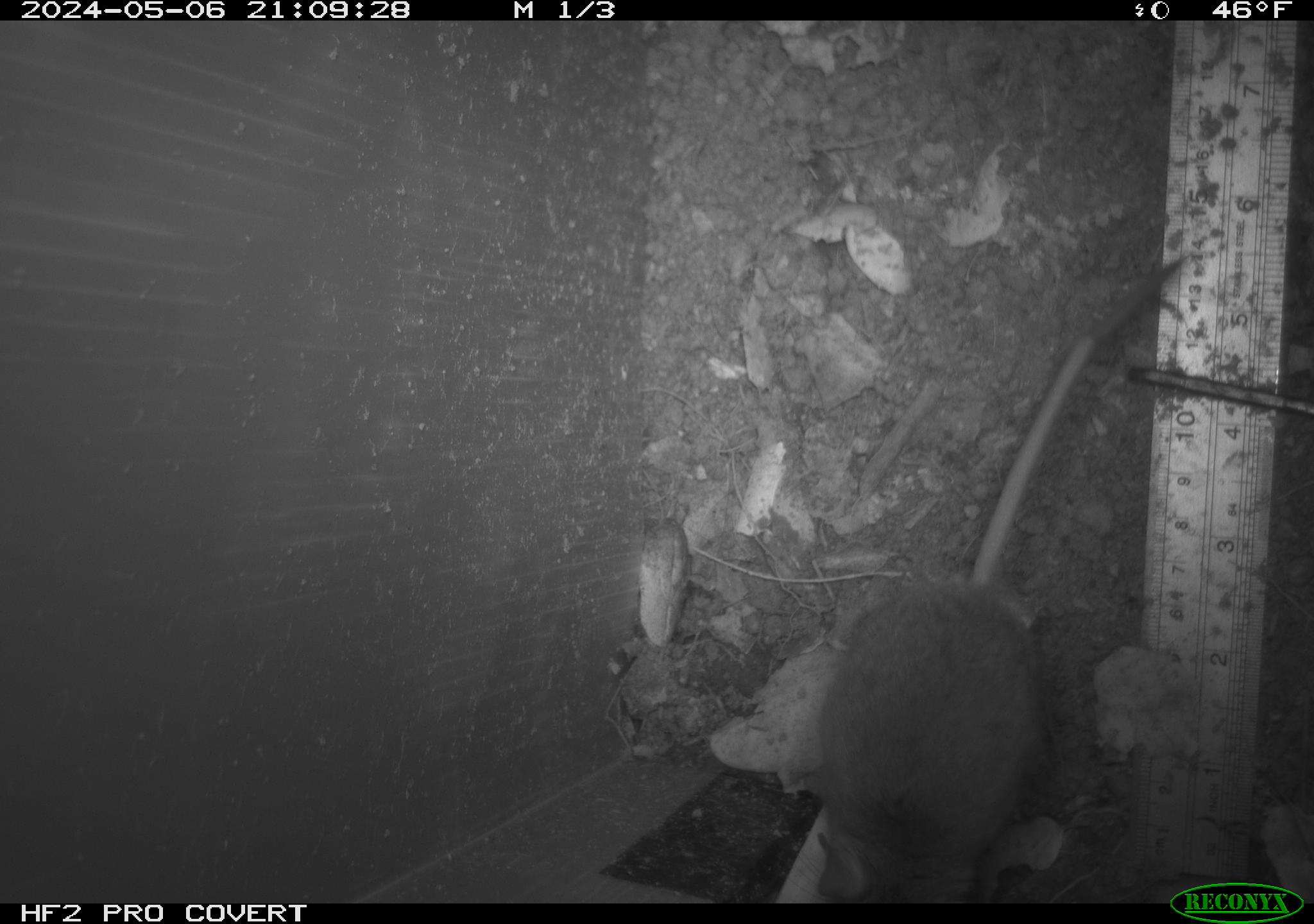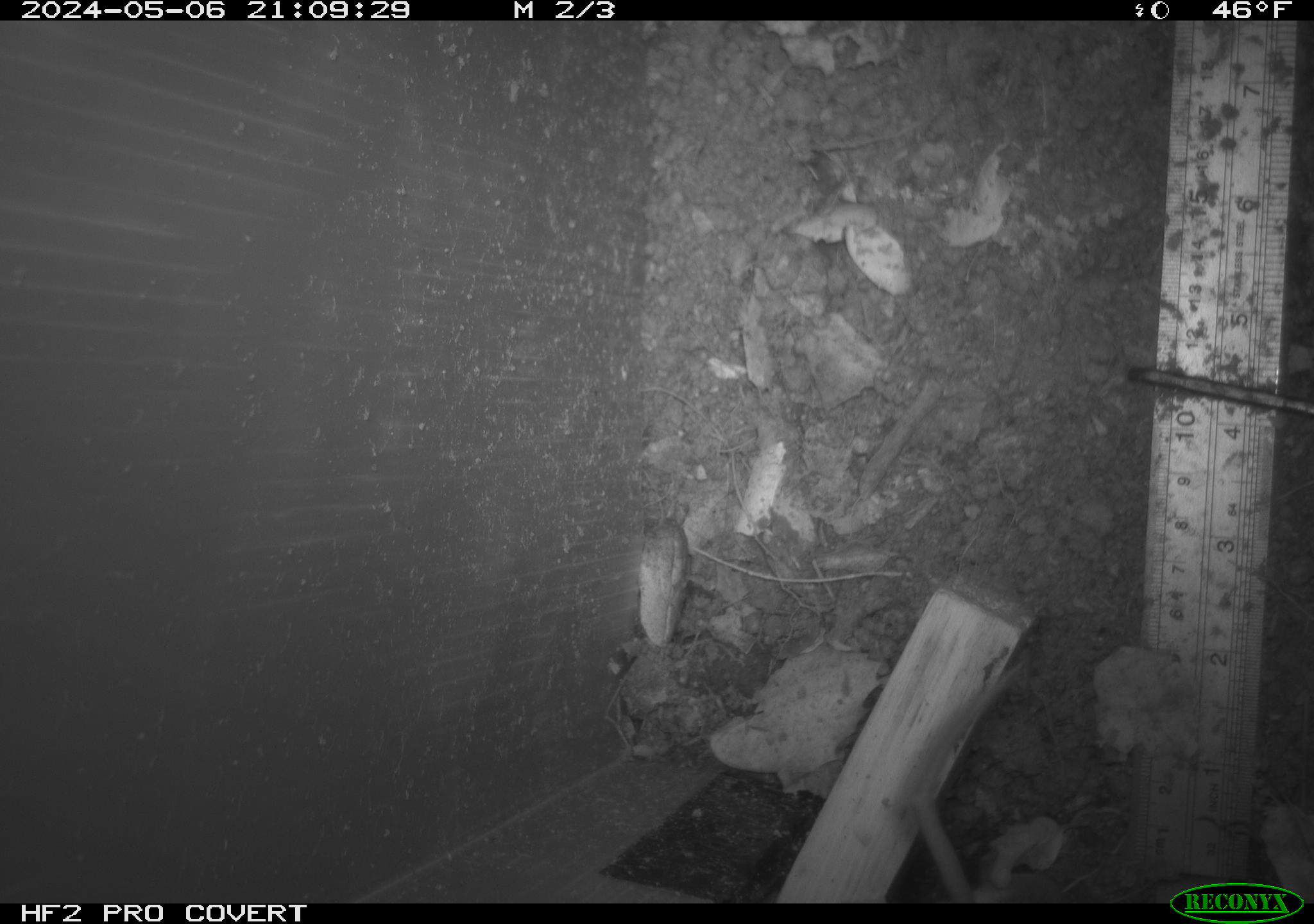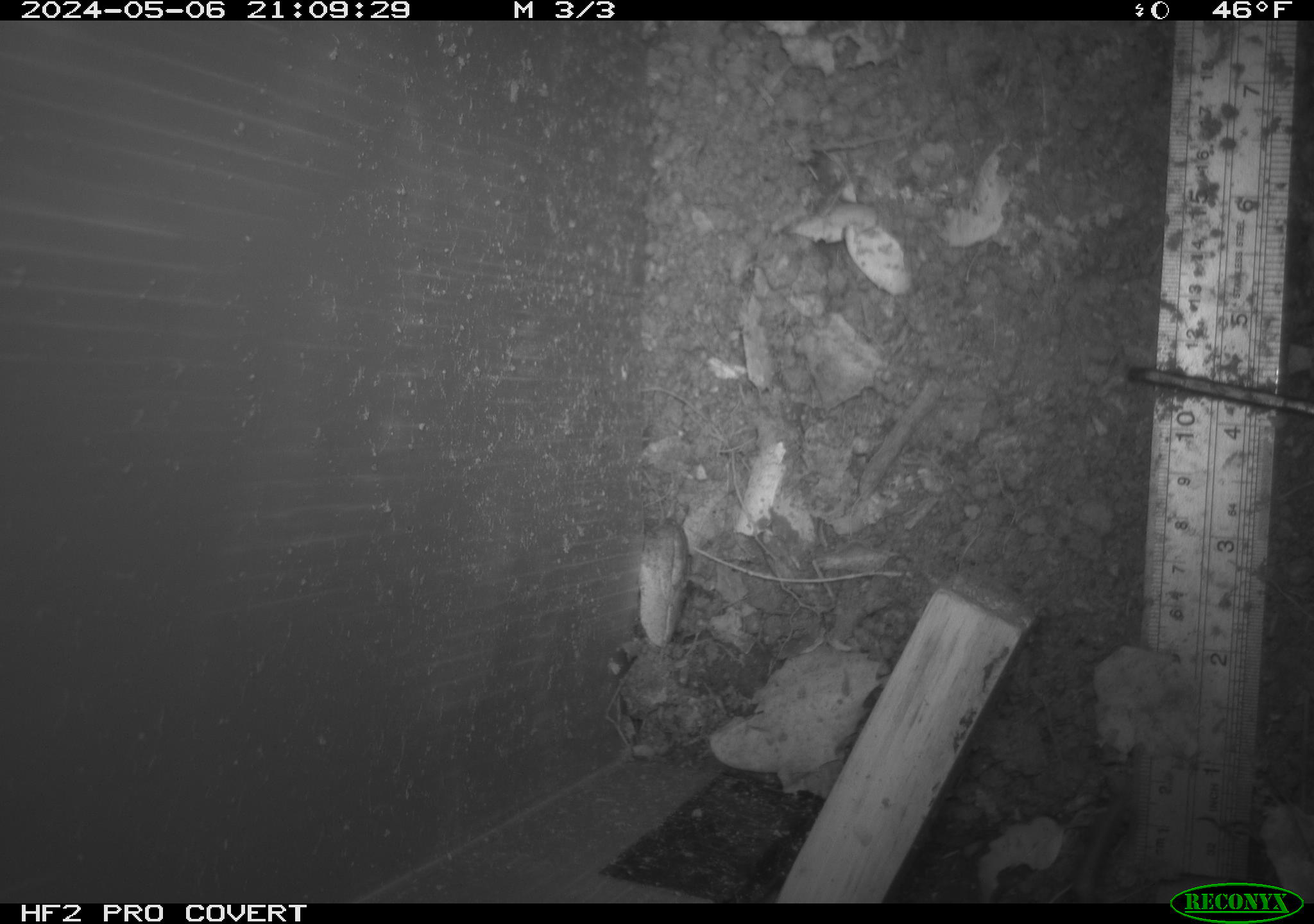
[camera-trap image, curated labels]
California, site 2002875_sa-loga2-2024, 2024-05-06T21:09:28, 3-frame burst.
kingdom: Animalia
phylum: Chordata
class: Mammalia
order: Rodentia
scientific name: Rodentia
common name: rodent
Rodent (Rodentia).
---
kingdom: Animalia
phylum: Chordata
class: Reptilia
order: Squamata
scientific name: Squamata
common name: lizards and snakes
Lizards and snakes (Squamata).